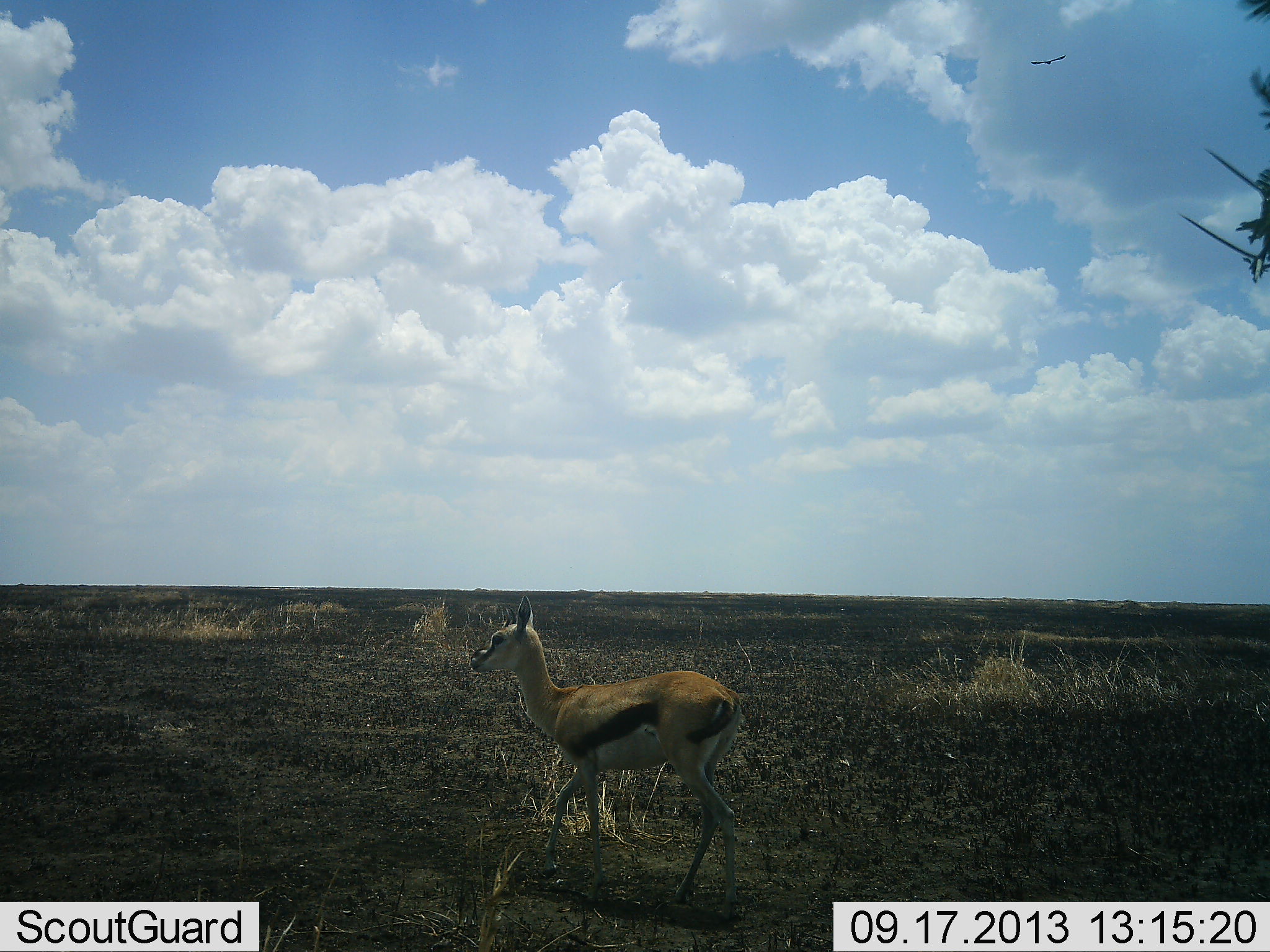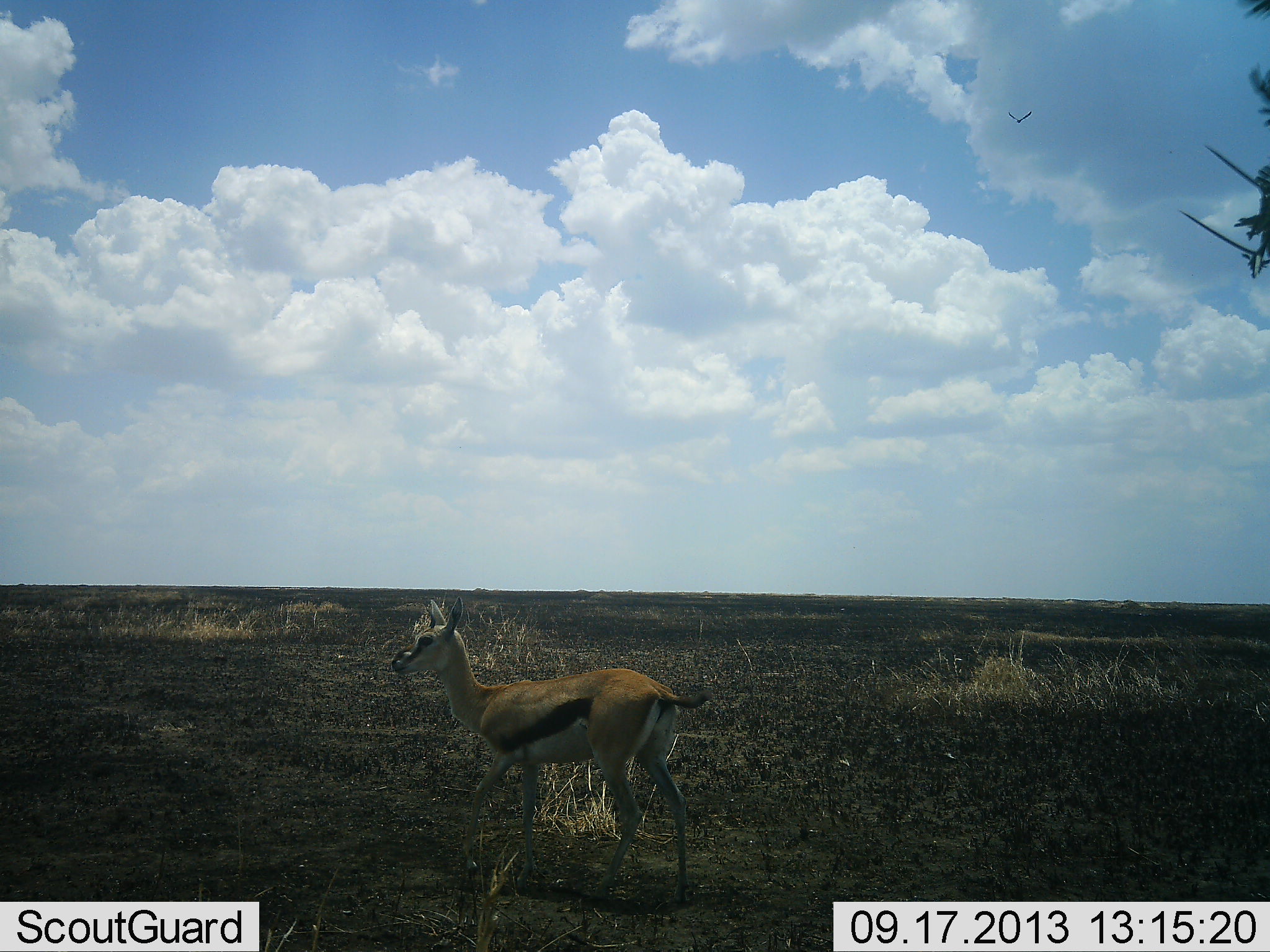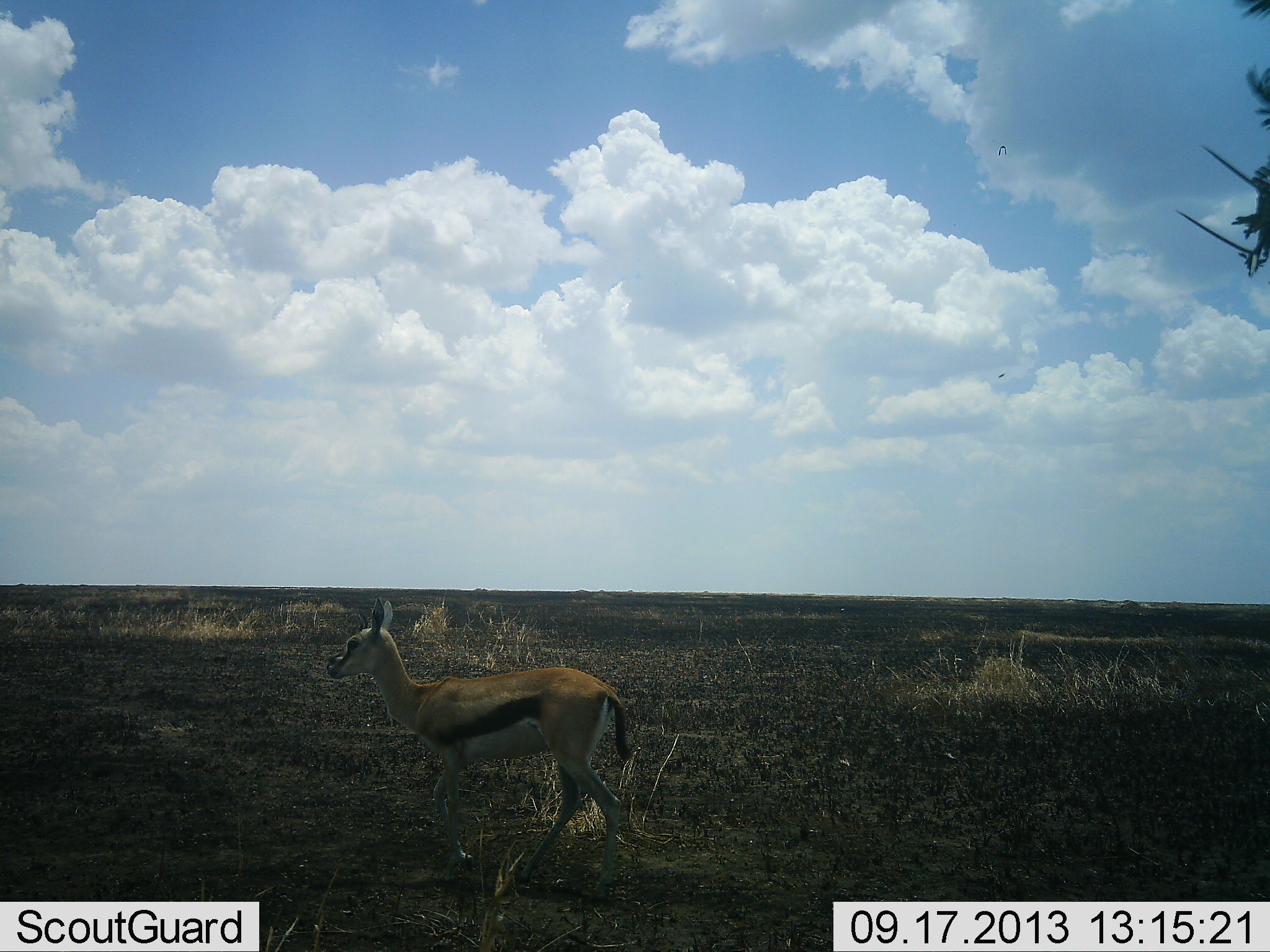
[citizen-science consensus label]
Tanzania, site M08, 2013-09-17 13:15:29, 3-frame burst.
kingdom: Animalia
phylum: Chordata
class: Mammalia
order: Artiodactyla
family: Bovidae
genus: Eudorcas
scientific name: Eudorcas thomsonii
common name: thomson's gazelle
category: gazellethomsons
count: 1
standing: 38%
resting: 0%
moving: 62%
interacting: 0%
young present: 0%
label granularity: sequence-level